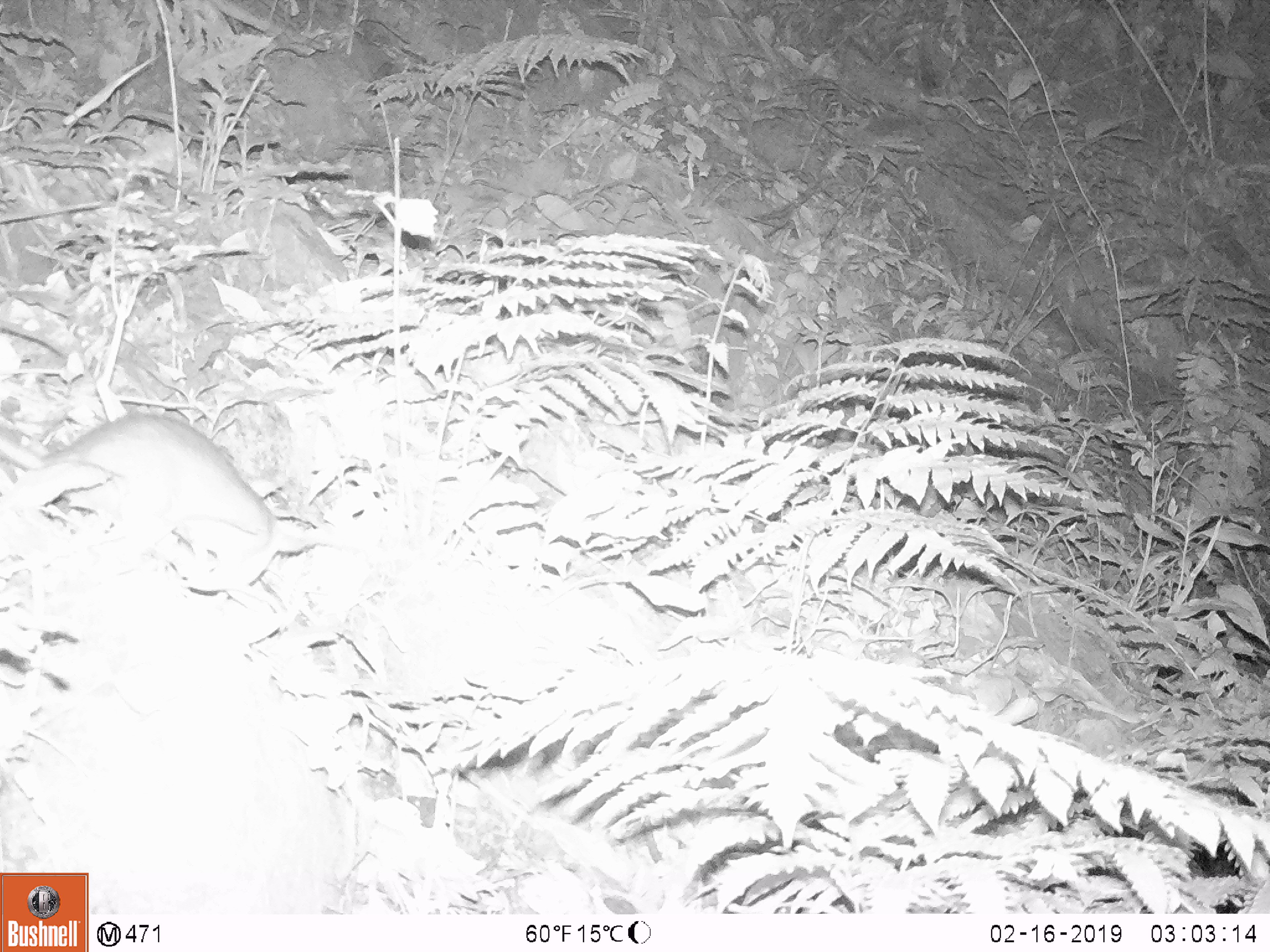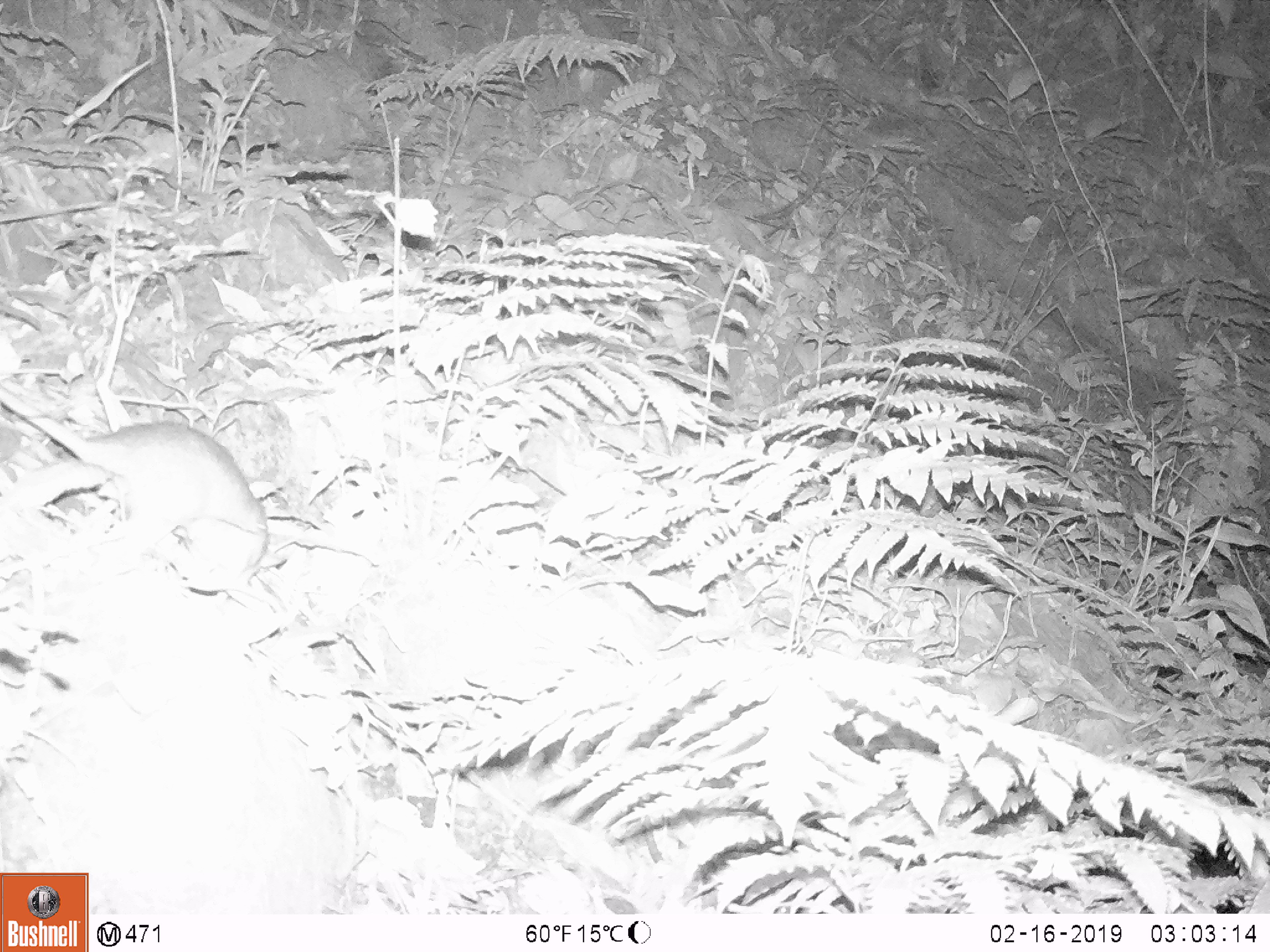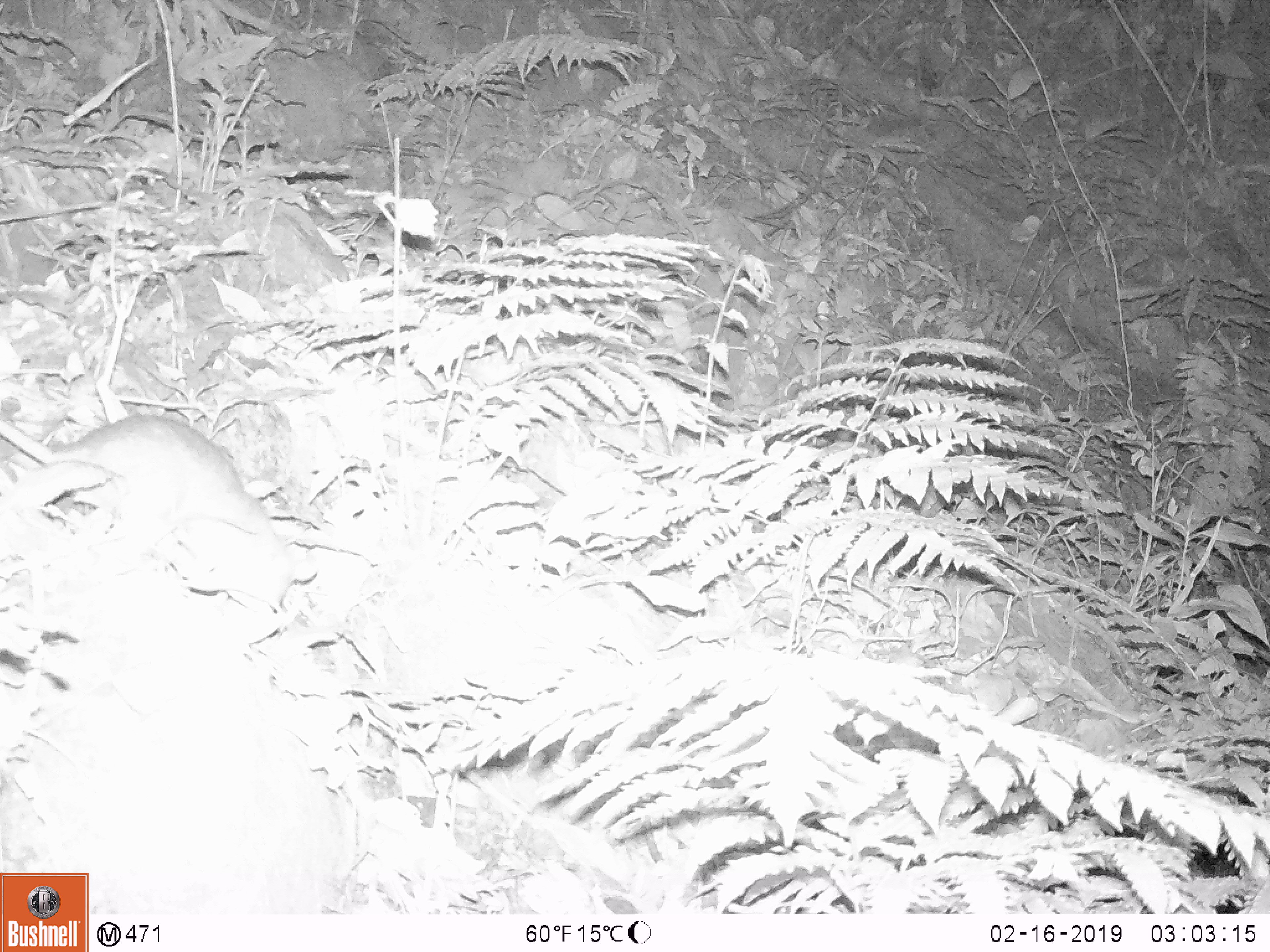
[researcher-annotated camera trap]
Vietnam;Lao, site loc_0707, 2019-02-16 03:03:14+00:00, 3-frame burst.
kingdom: Animalia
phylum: Chordata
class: Mammalia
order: Rodentia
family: Muridae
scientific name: Muridae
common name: old-world mice and rats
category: unidentified murid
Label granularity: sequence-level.